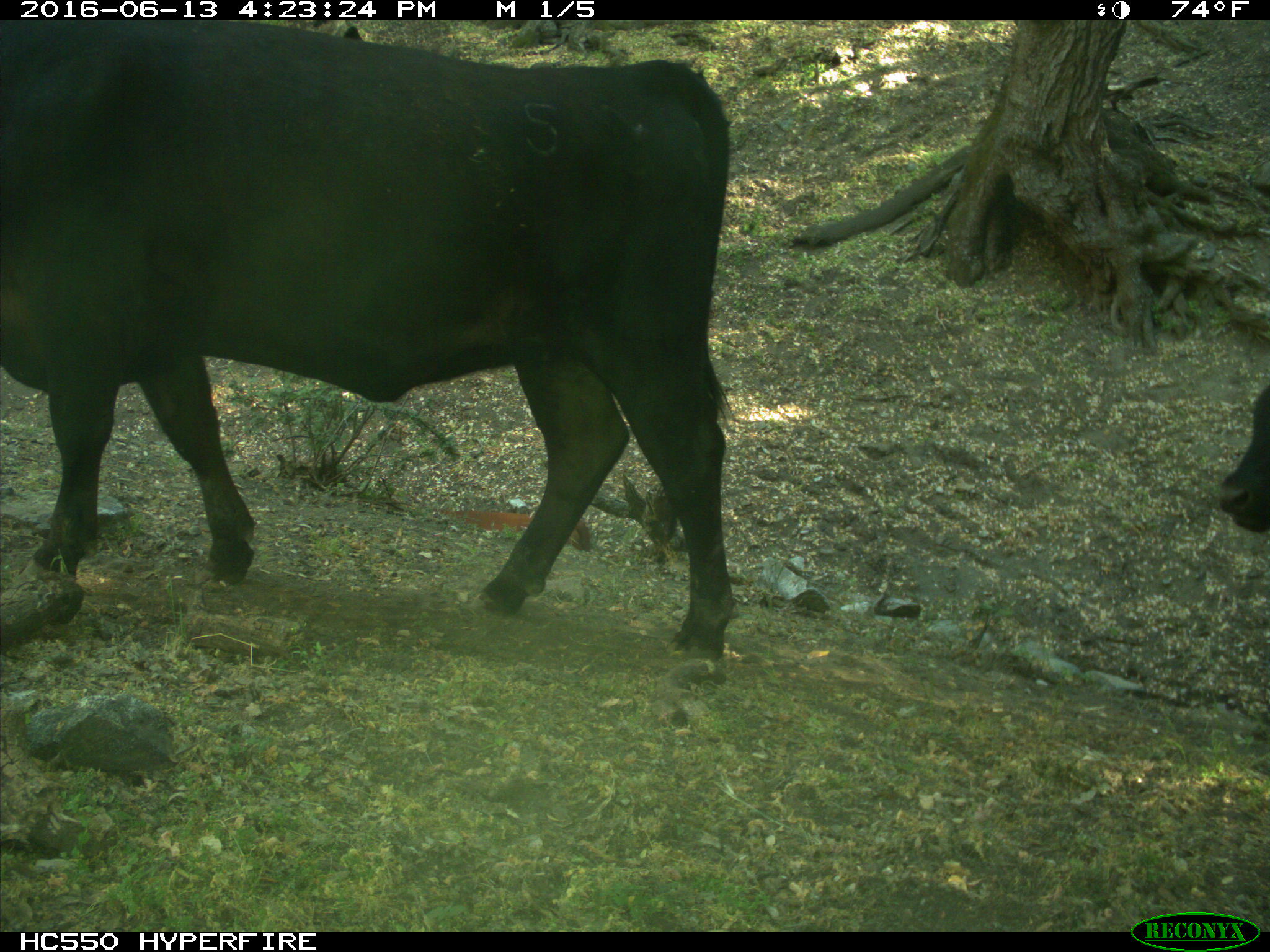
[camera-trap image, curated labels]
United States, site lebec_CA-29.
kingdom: Animalia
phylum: Chordata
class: Mammalia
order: Artiodactyla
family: Bovidae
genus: Bos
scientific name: Bos taurus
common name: domestic cow